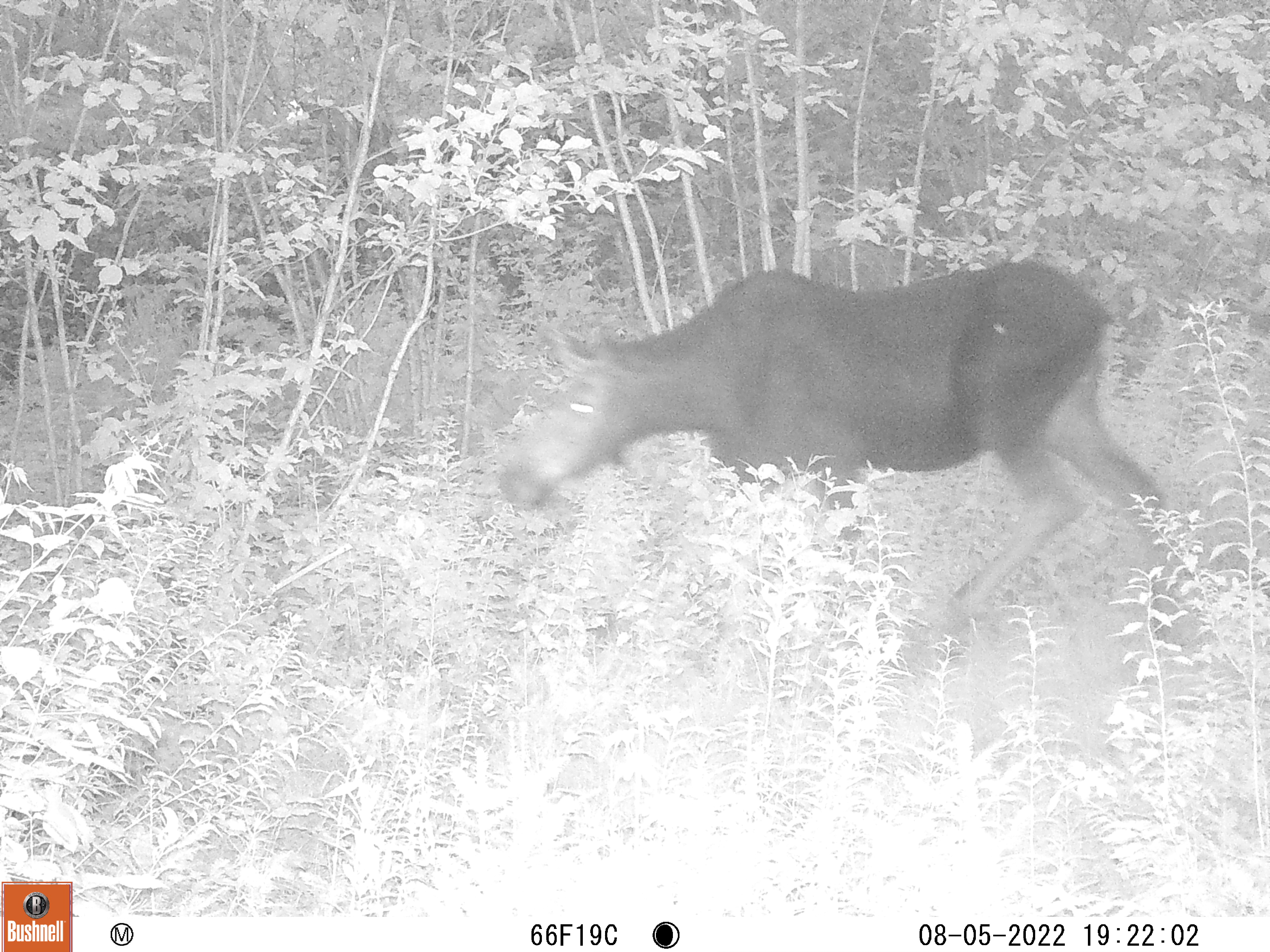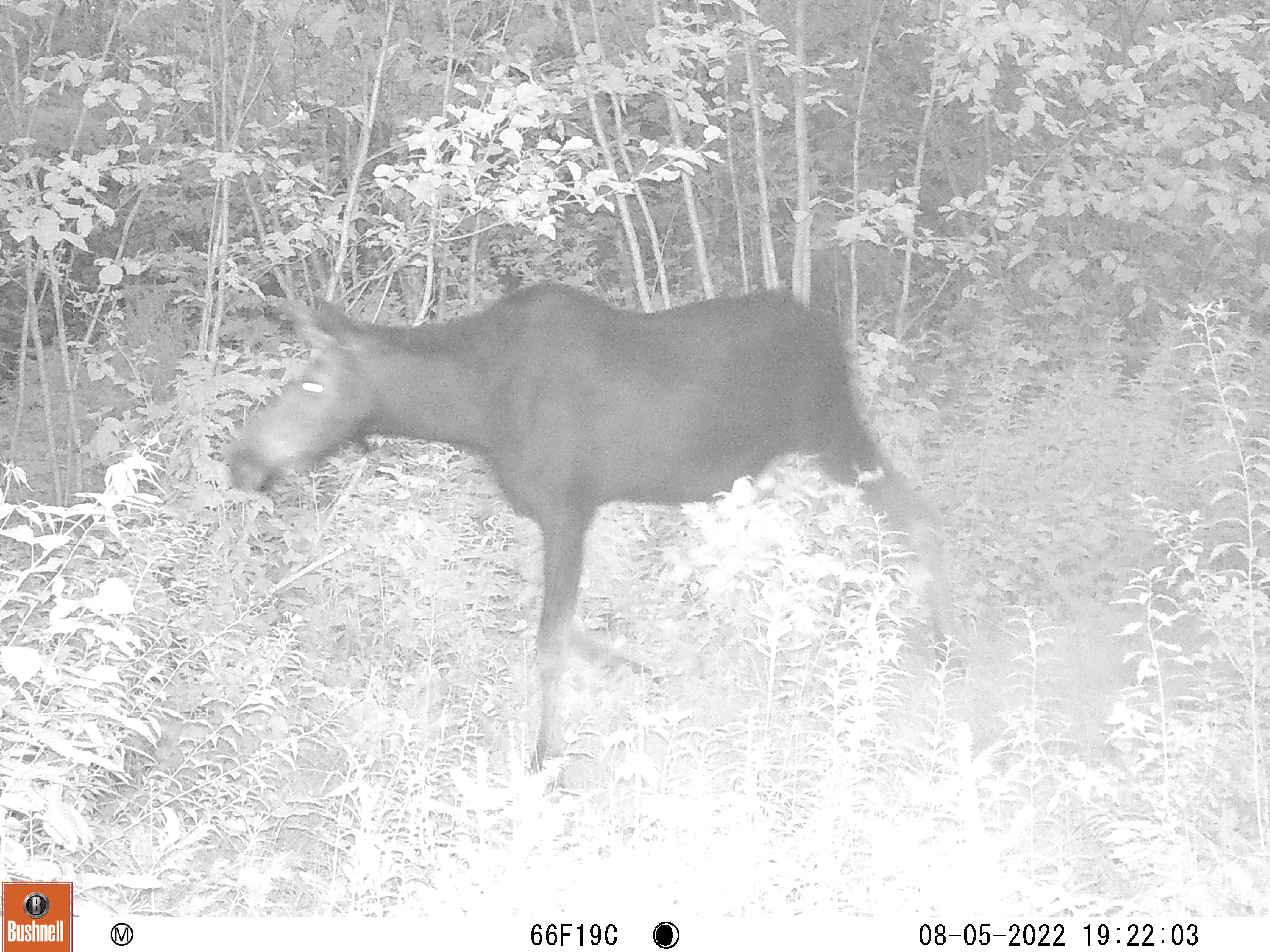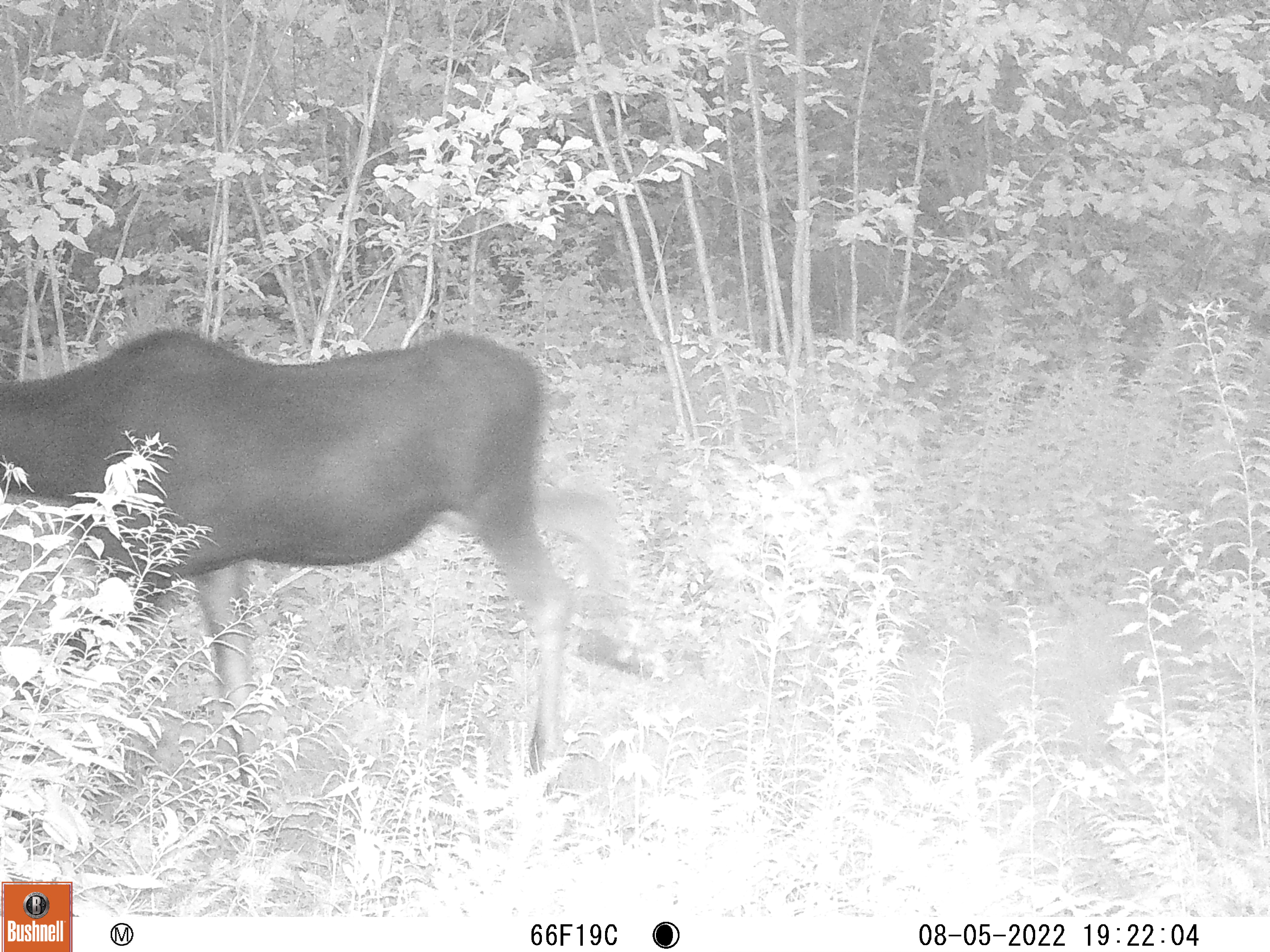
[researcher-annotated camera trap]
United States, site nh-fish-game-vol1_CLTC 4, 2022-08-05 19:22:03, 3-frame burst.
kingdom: Animalia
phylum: Chordata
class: Mammalia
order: Artiodactyla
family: Cervidae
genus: Alces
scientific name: Alces alces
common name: moose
Moose (Alces alces).